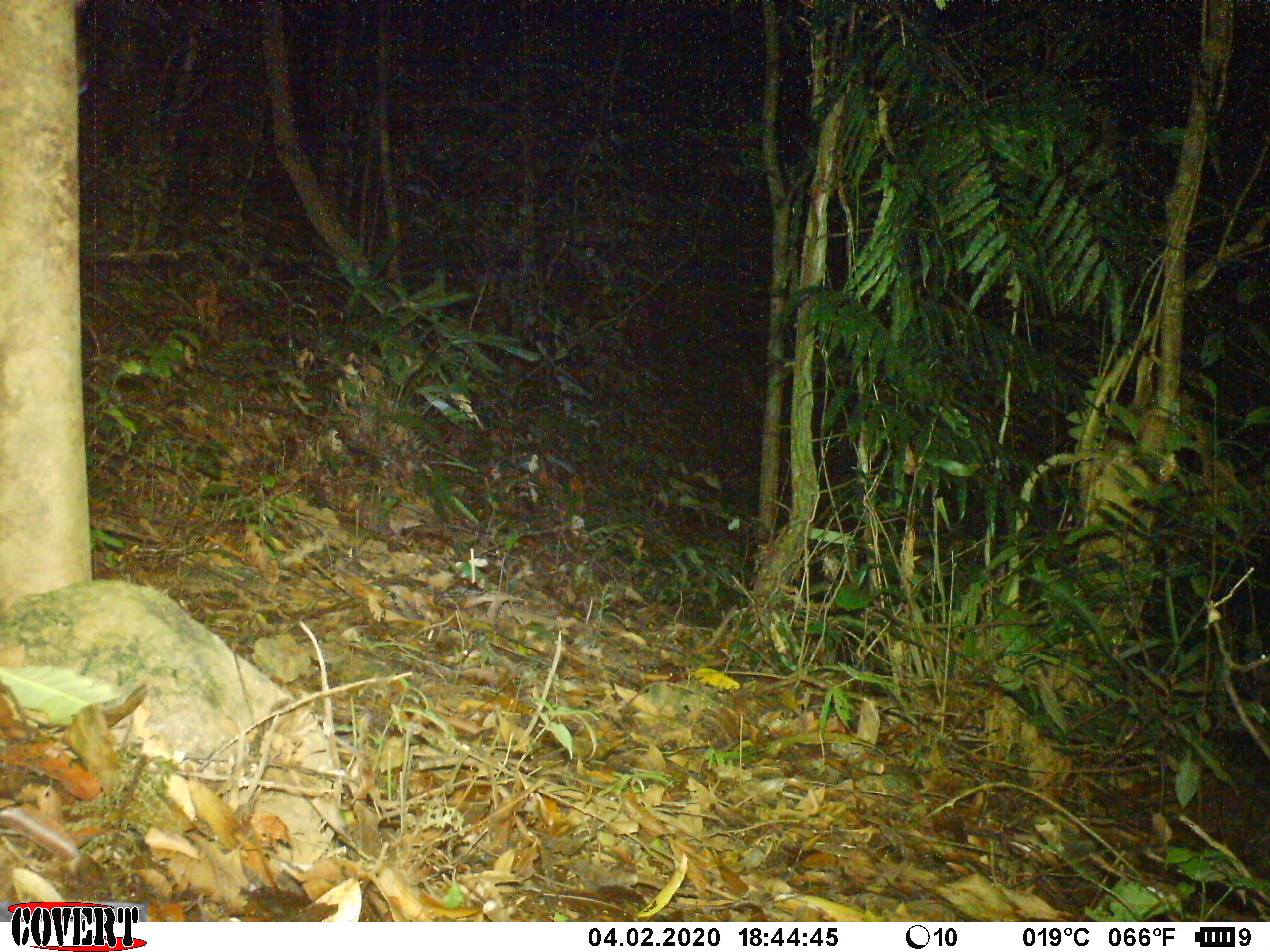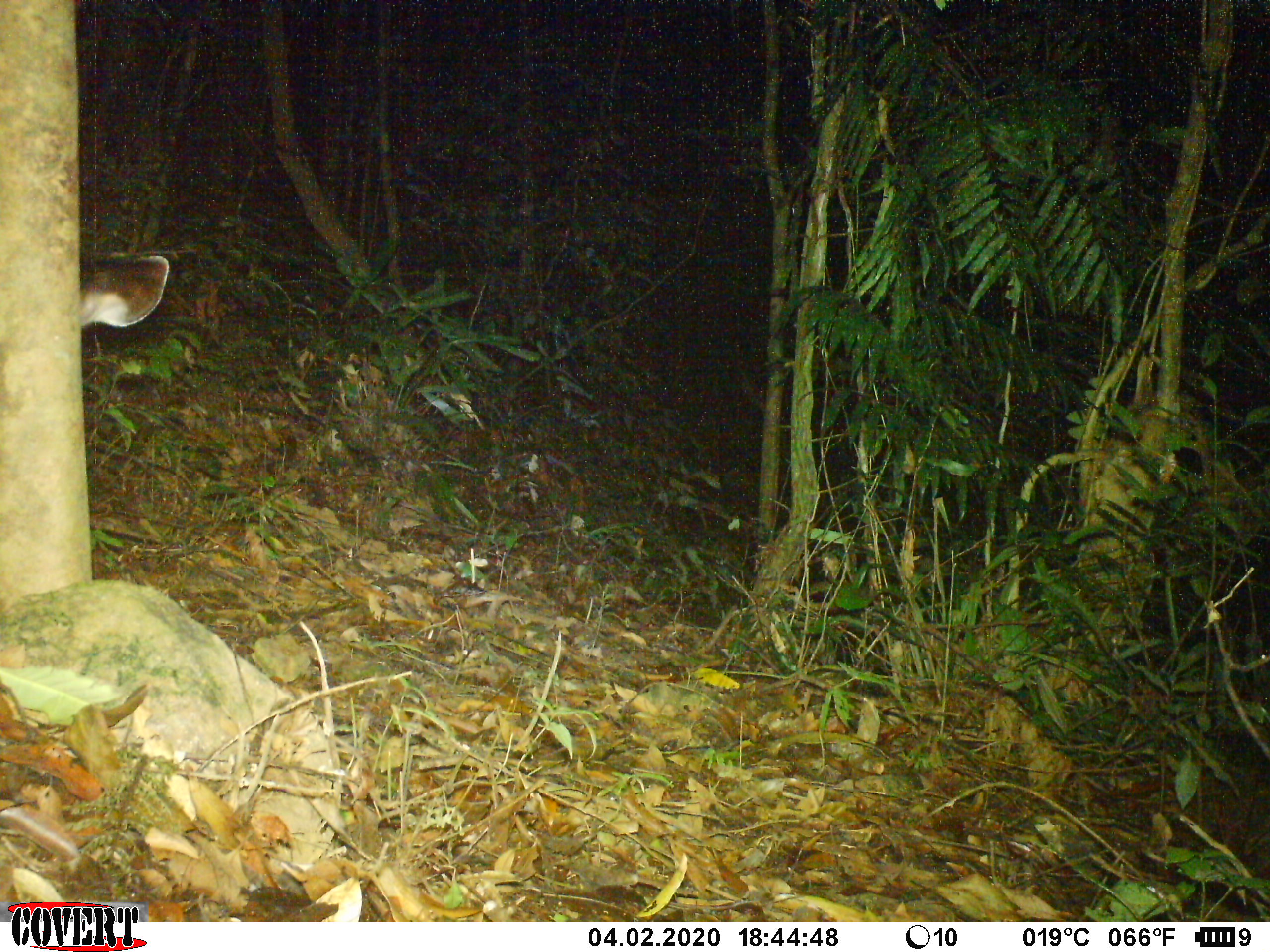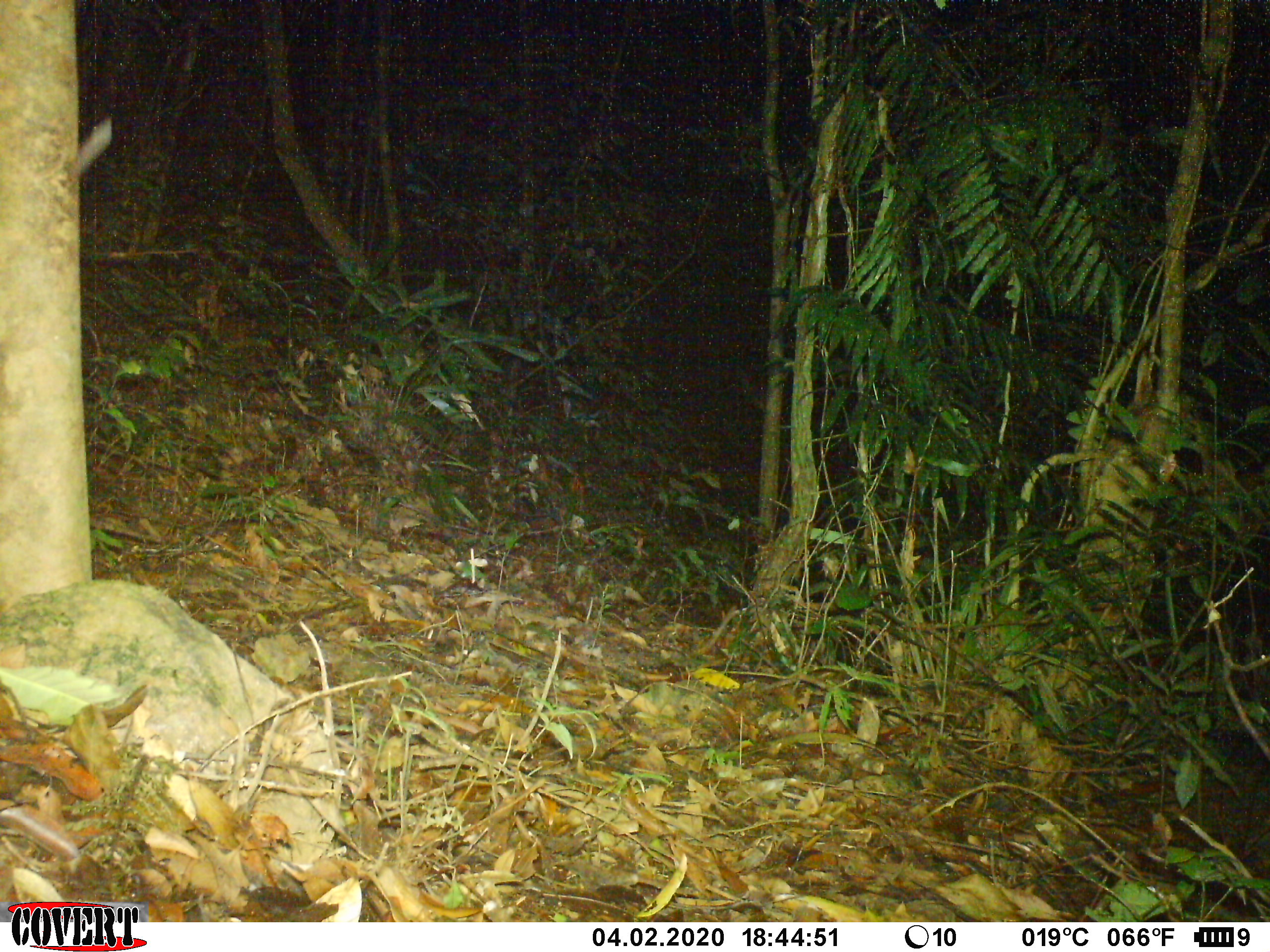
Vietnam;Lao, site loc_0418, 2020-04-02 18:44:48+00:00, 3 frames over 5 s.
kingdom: Animalia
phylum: Chordata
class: Mammalia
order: Artiodactyla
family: Cervidae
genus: Rusa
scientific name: Rusa unicolor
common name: sambar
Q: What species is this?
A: Sambar (Rusa unicolor).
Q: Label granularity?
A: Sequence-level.